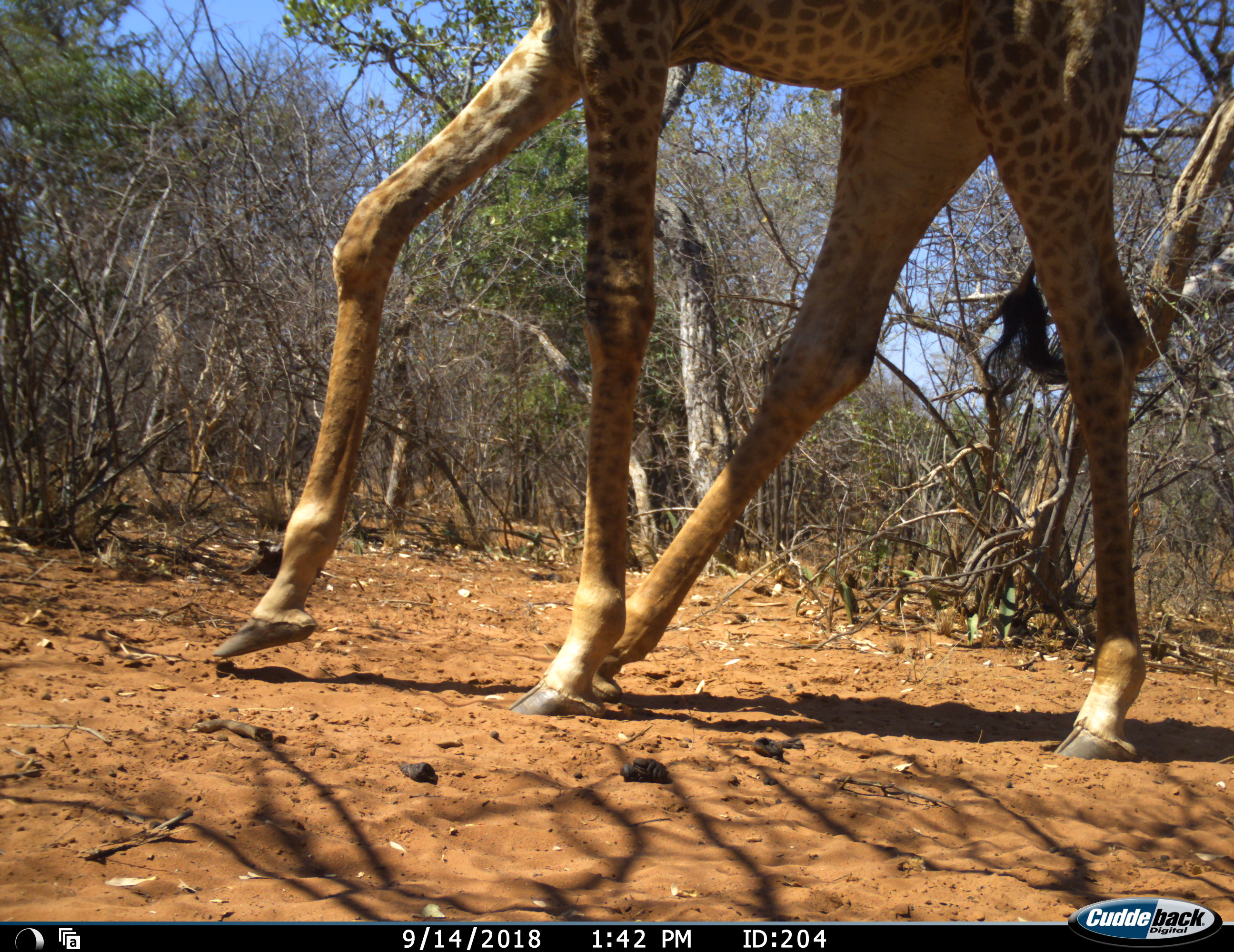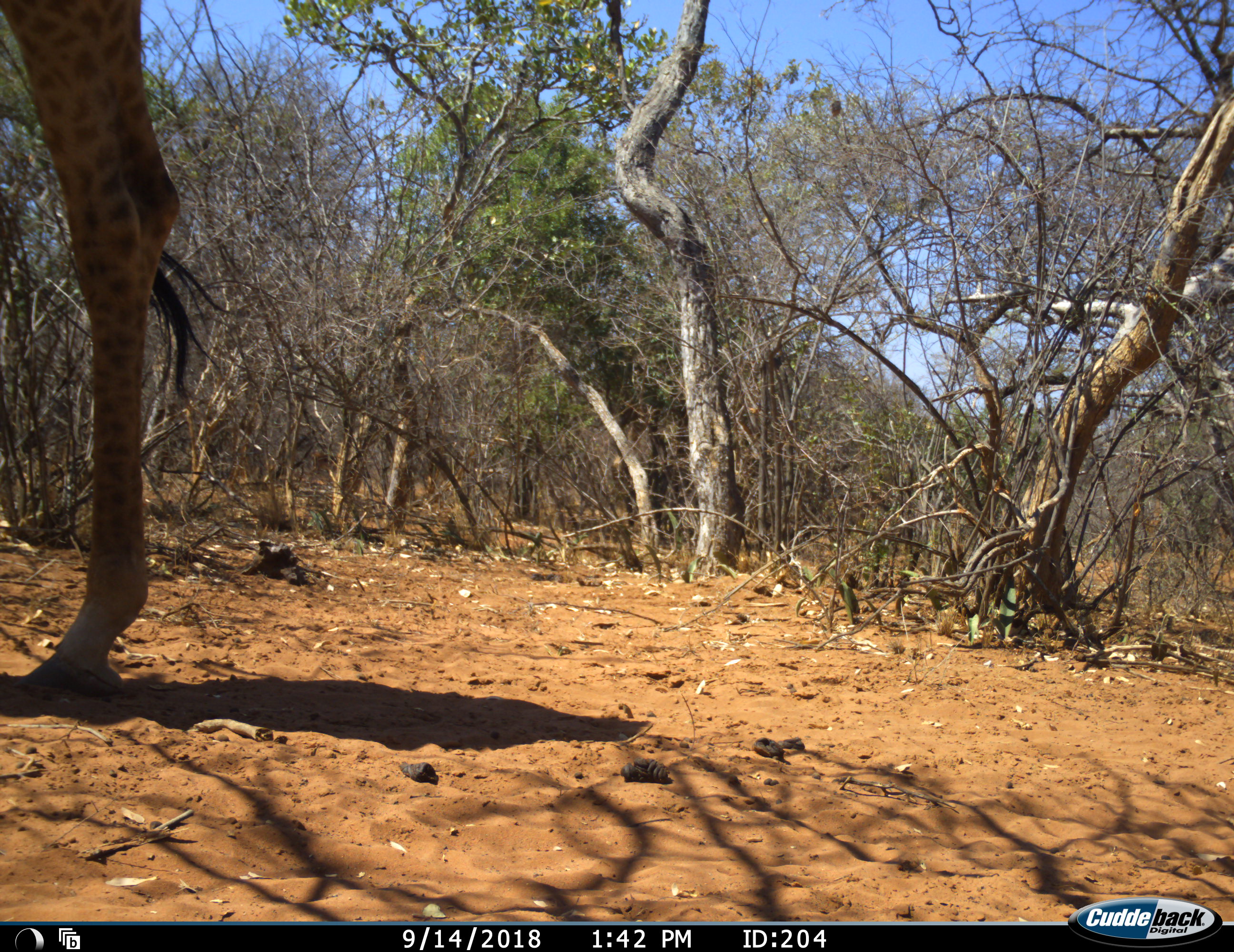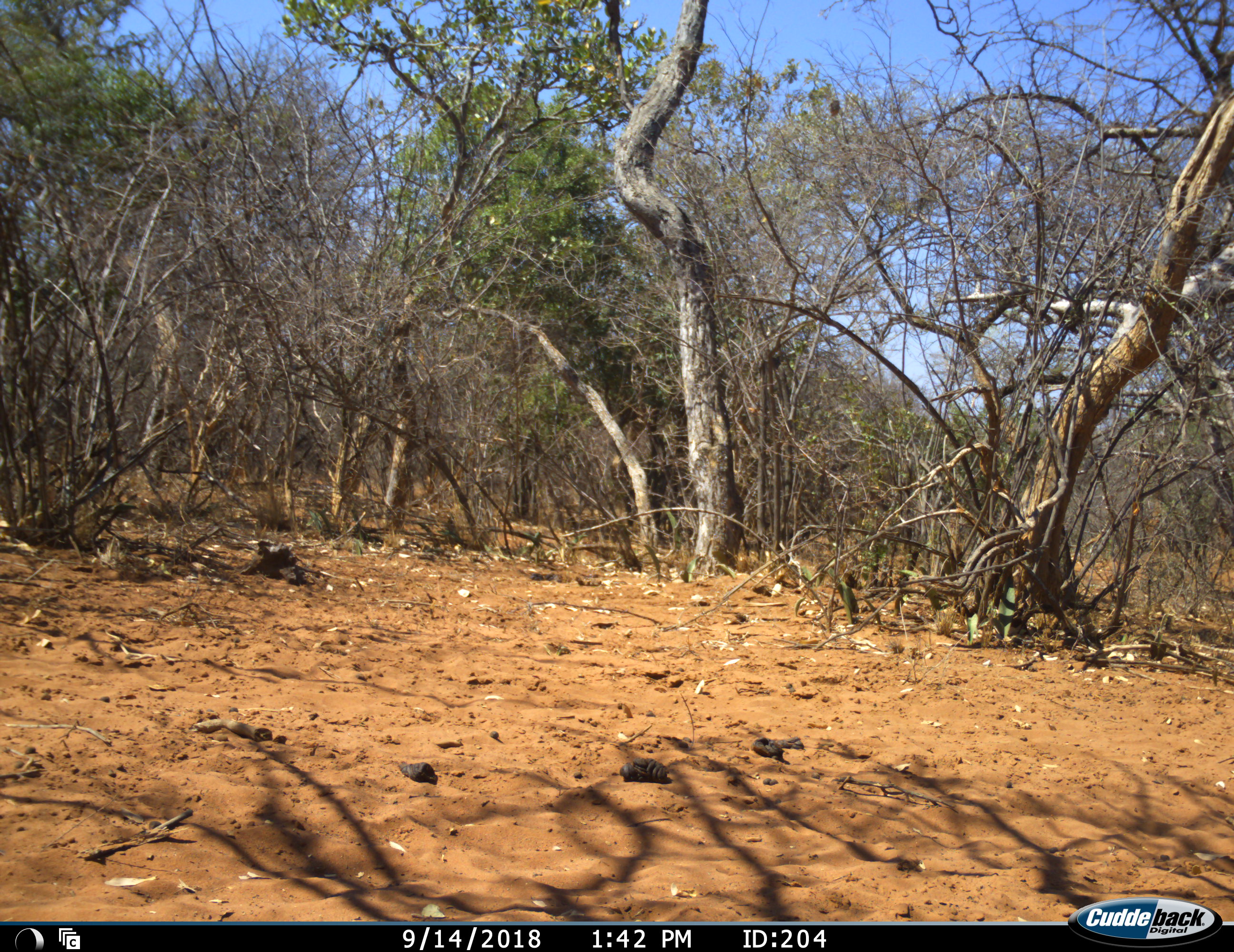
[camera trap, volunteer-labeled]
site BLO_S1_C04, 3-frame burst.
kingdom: Animalia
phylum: Chordata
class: Mammalia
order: Artiodactyla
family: Giraffidae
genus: Giraffa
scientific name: Giraffa camelopardalis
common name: giraffe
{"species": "giraffe (Giraffa camelopardalis)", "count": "1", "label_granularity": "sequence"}